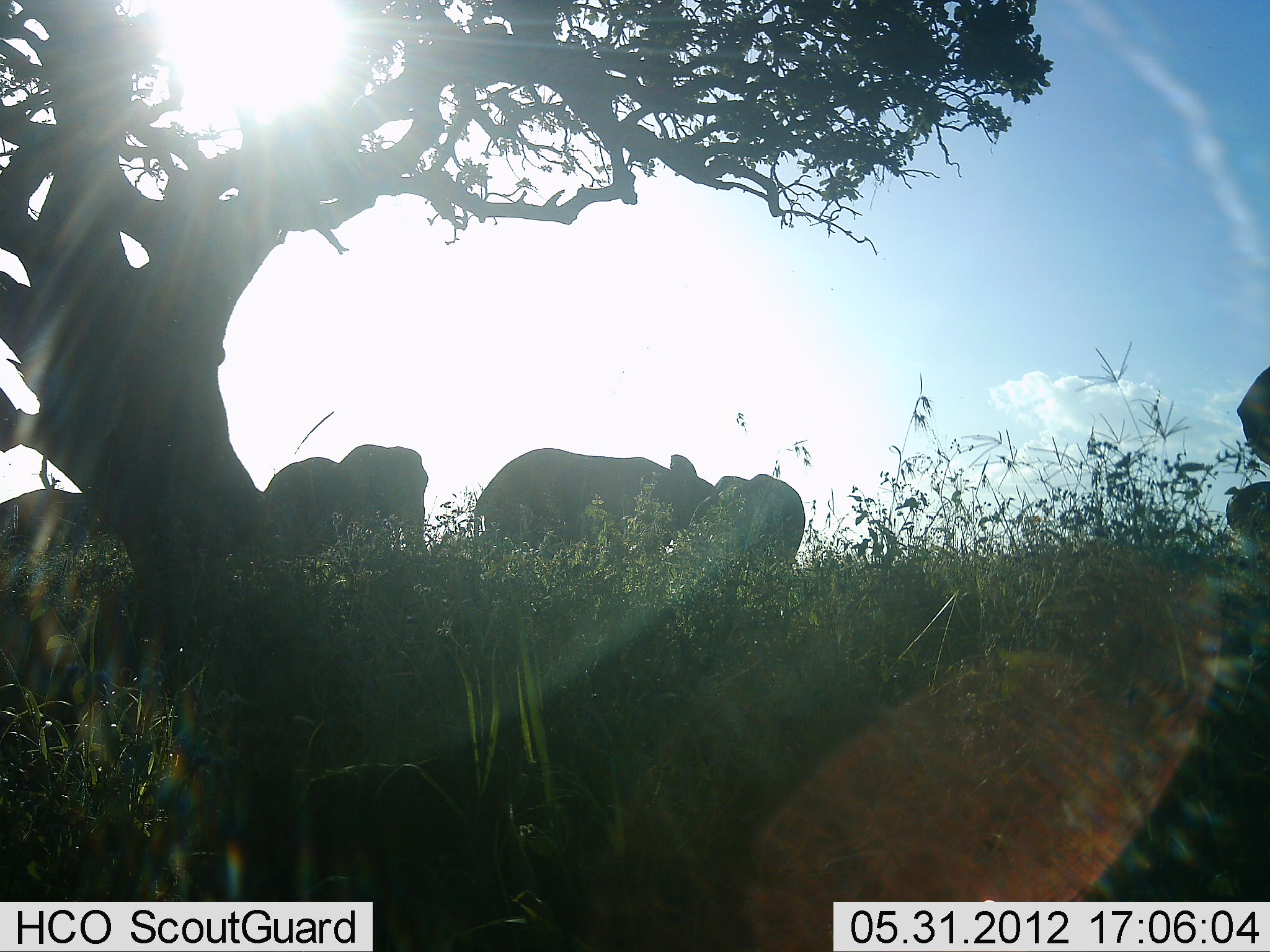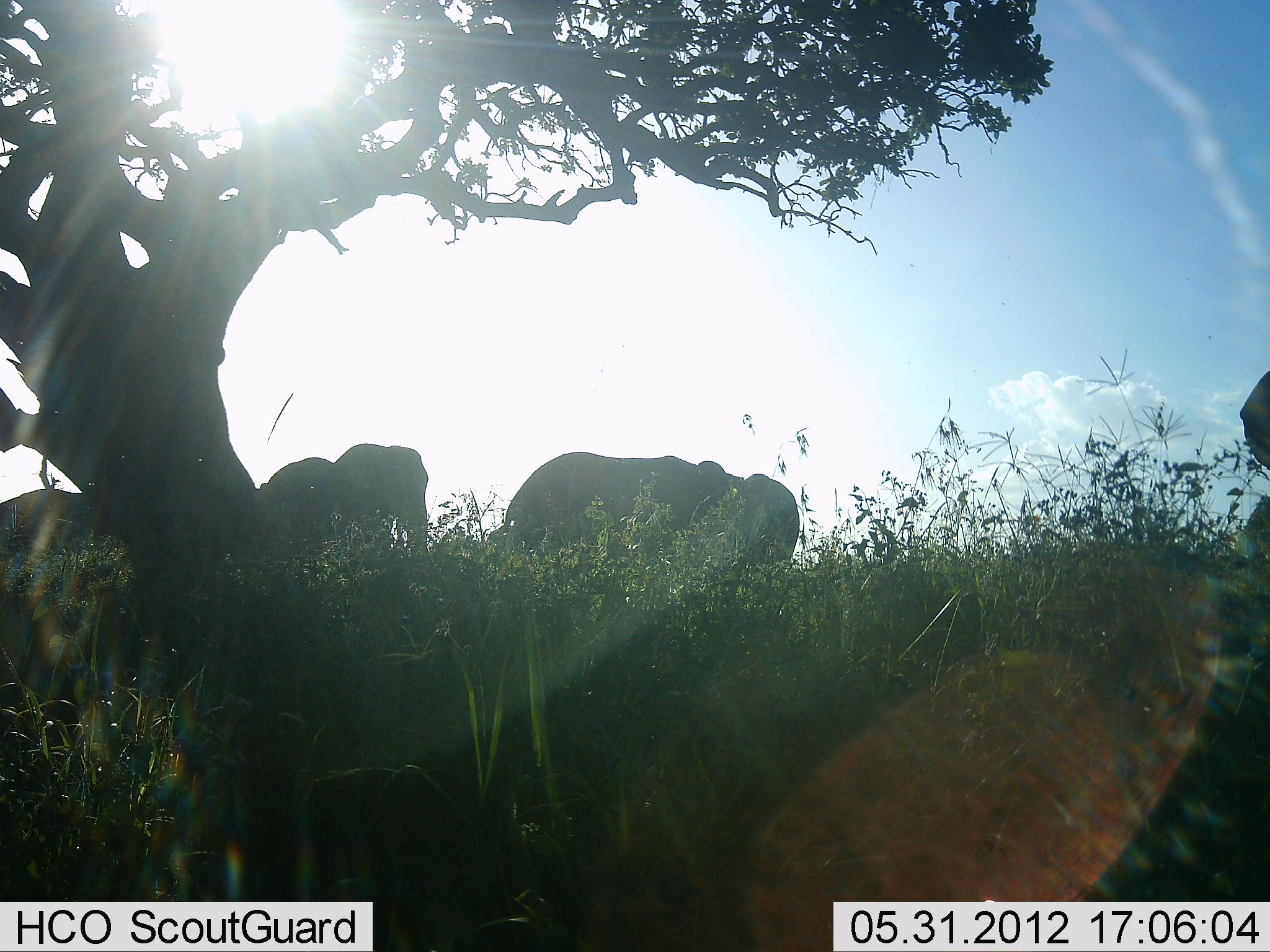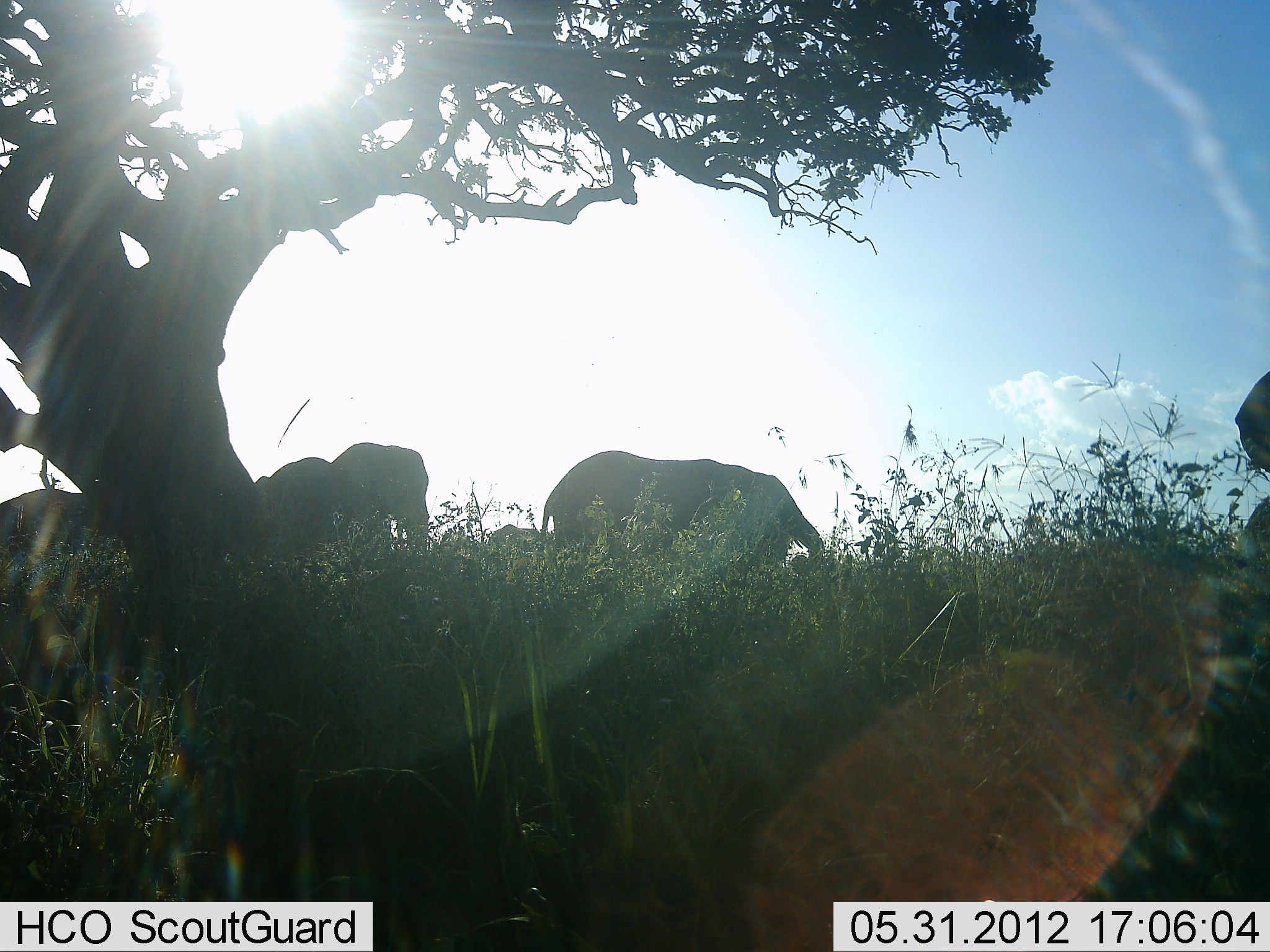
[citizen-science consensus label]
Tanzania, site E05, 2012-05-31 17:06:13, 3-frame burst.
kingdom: Animalia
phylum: Chordata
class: Mammalia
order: Proboscidea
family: Elephantidae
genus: Loxodonta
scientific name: Loxodonta africana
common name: african bush elephant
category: elephant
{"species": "elephant (african bush elephant) (Loxodonta africana)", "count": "5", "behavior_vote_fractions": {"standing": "80%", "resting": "10%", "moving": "50%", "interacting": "0%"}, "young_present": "0%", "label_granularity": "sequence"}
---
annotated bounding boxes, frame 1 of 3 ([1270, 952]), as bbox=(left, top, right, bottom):
animal: bbox=(465, 447, 723, 583); bbox=(262, 444, 431, 566); bbox=(686, 473, 808, 600); bbox=(0, 485, 118, 554)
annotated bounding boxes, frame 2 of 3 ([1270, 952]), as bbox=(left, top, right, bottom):
animal: bbox=(487, 452, 799, 573); bbox=(334, 441, 432, 564); bbox=(257, 456, 339, 547); bbox=(1237, 369, 1270, 571); bbox=(0, 487, 93, 538)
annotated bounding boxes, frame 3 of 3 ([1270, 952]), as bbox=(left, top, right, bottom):
animal: bbox=(539, 450, 827, 594); bbox=(332, 439, 432, 555); bbox=(1224, 366, 1270, 594); bbox=(0, 486, 111, 549); bbox=(254, 457, 337, 534); bbox=(490, 523, 554, 560)